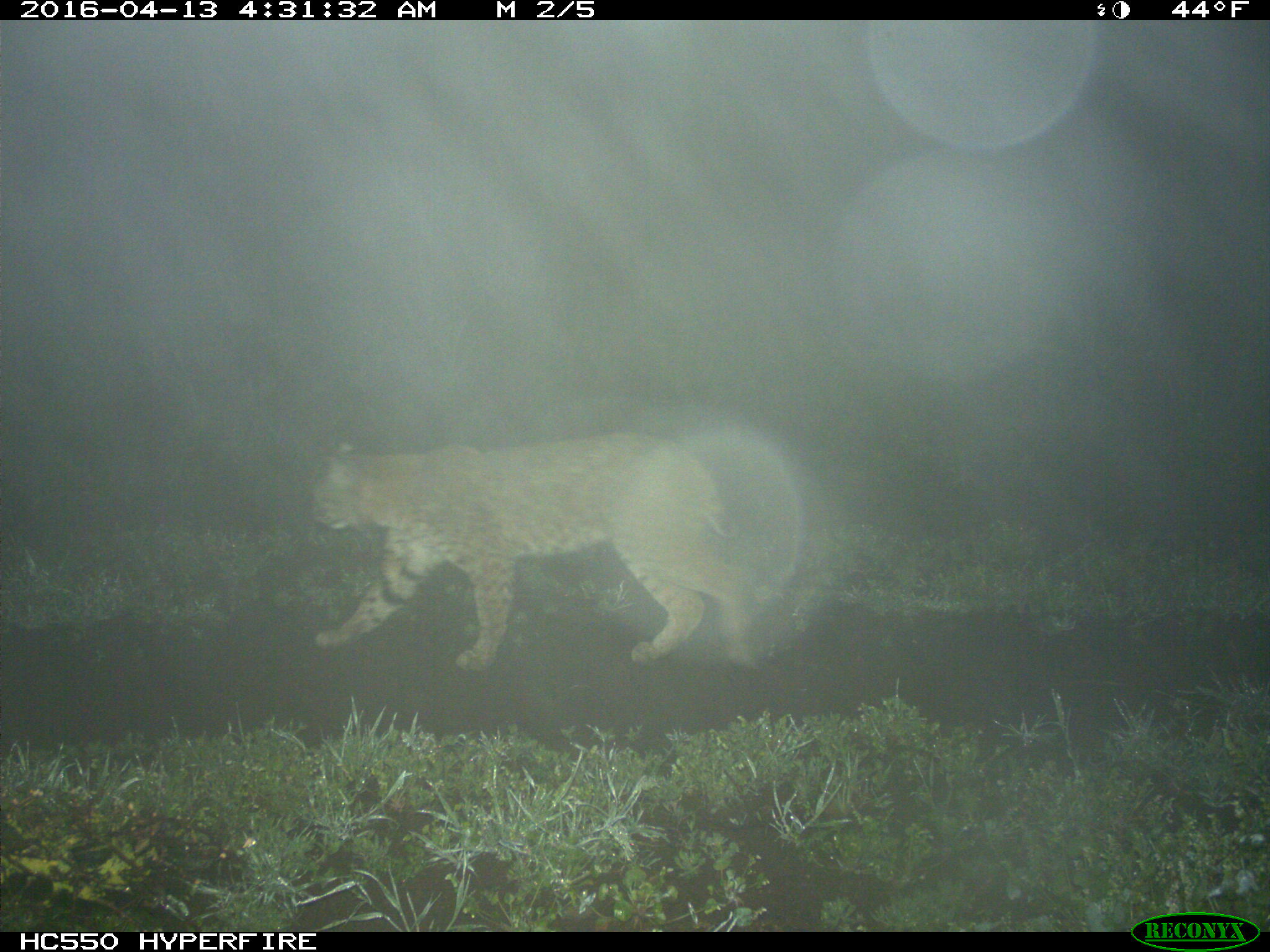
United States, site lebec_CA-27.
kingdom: Animalia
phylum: Chordata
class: Mammalia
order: Carnivora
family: Felidae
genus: Lynx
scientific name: Lynx rufus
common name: bobcat